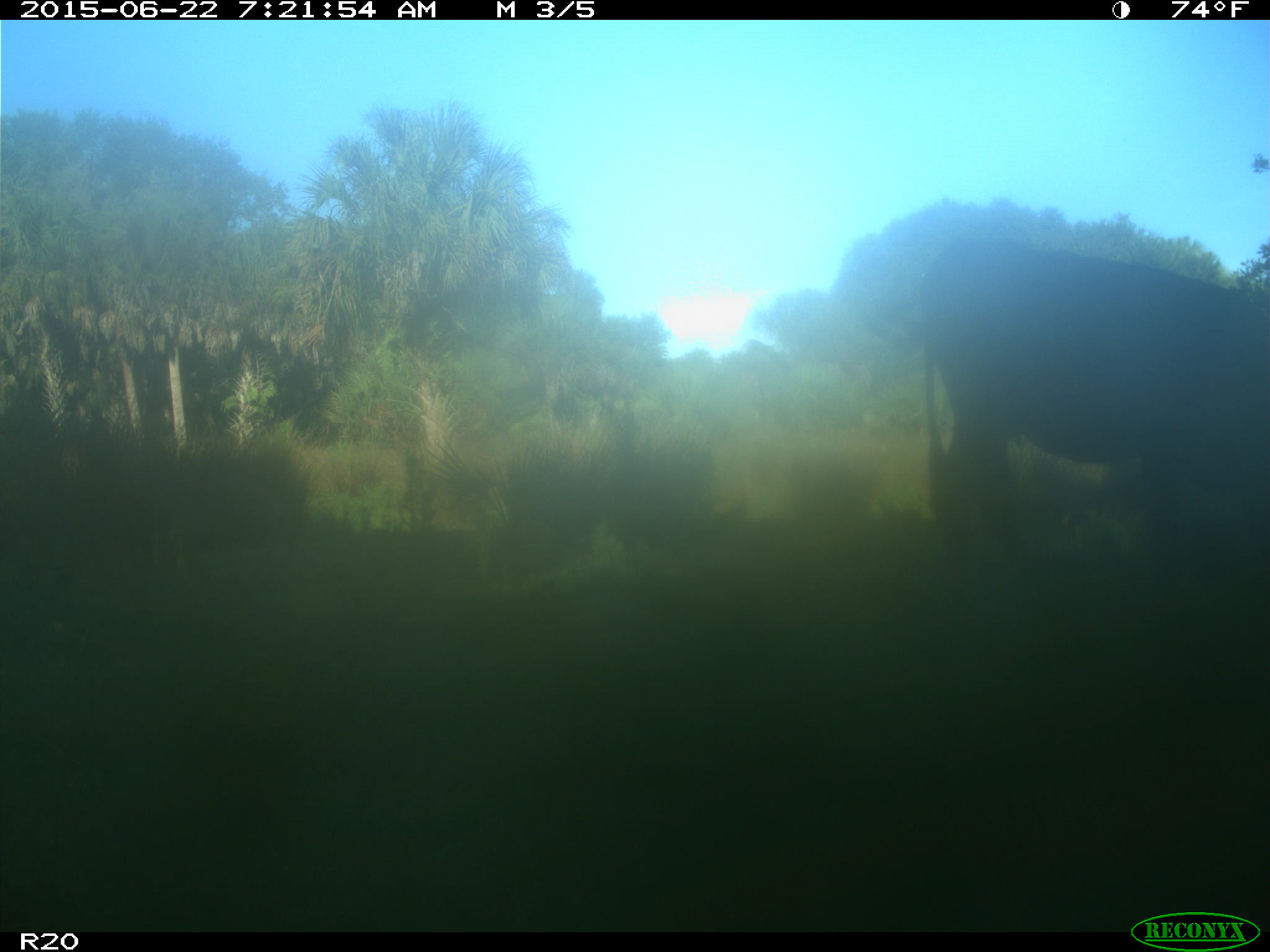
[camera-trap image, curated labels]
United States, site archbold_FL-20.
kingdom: Animalia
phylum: Chordata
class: Mammalia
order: Artiodactyla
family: Bovidae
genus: Bos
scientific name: Bos taurus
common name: domestic cow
Bos taurus (domestic cow).